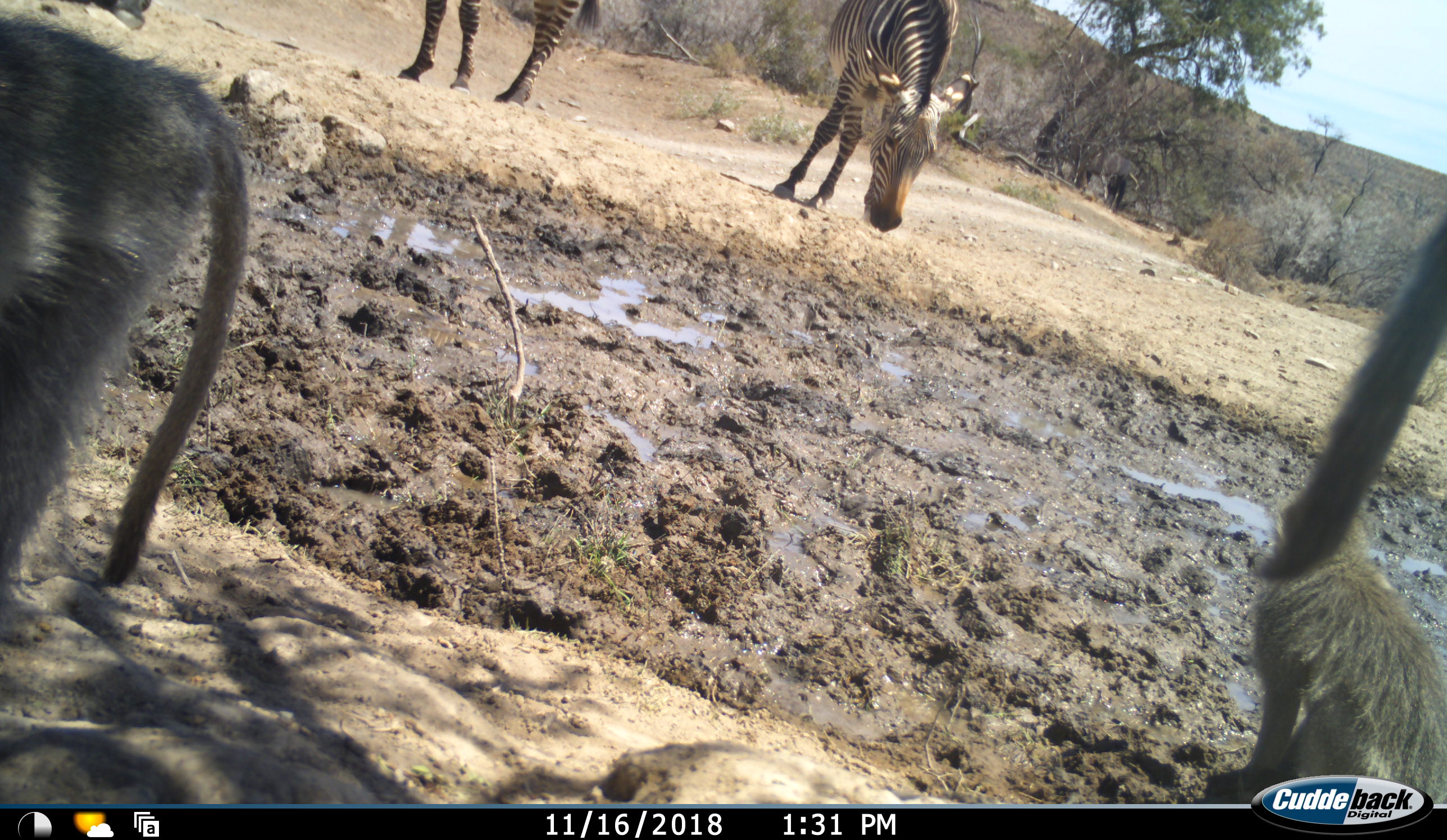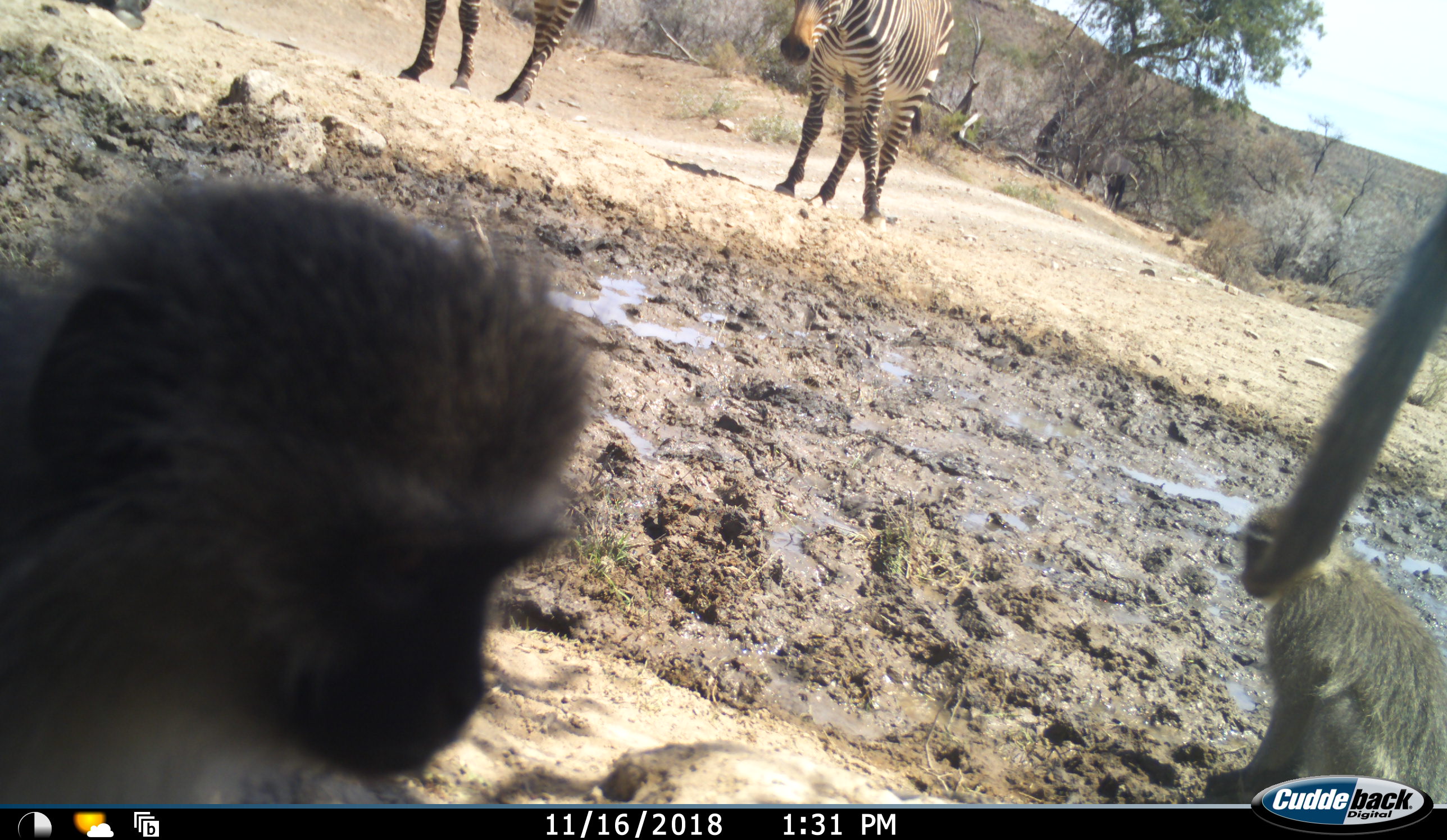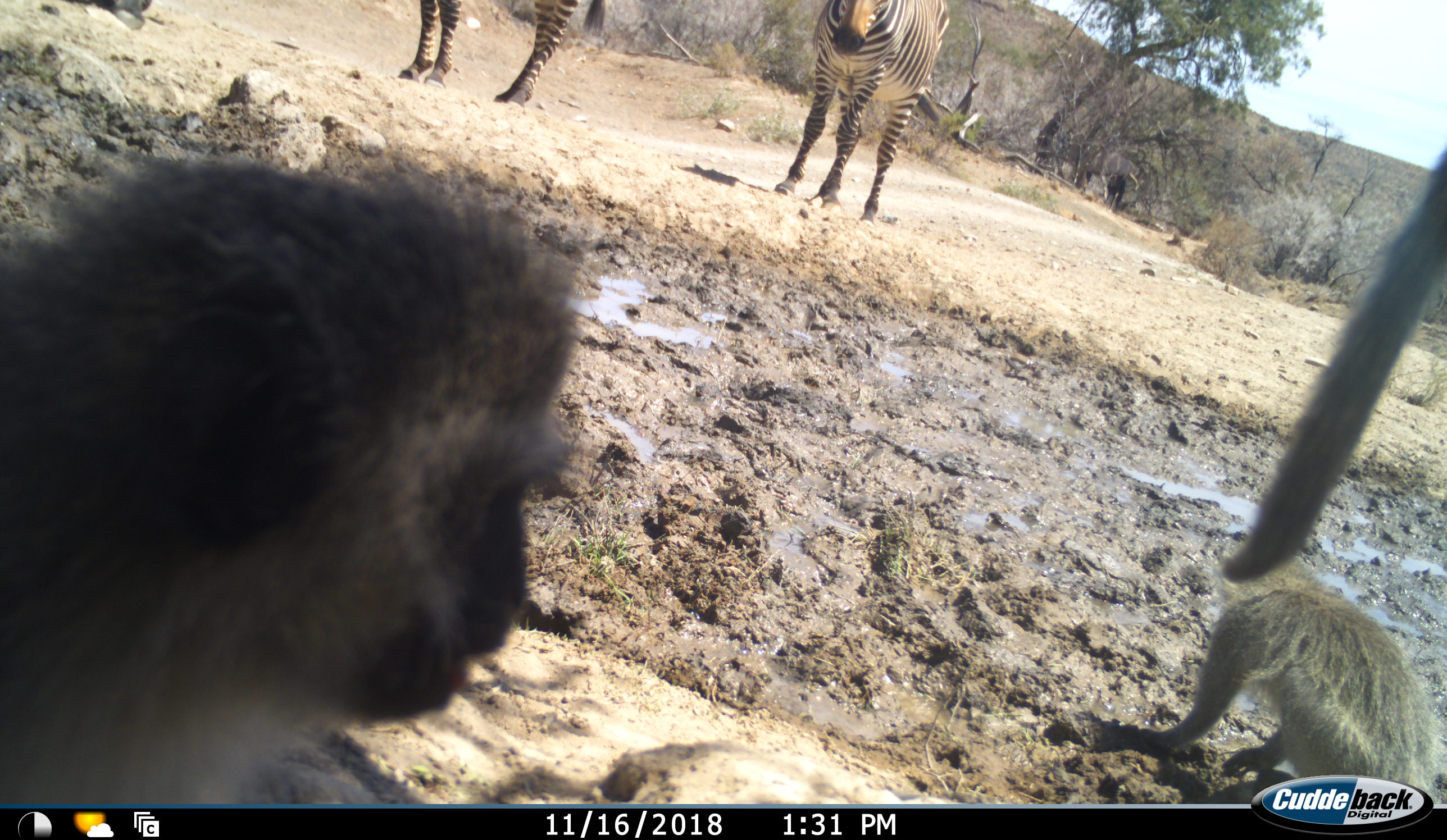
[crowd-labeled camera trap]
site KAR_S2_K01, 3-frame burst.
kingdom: Animalia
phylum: Chordata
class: Mammalia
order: Primates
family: Cercopithecidae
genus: Chlorocebus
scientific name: Chlorocebus pygerythrus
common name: vervet monkey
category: monkeyvervet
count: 3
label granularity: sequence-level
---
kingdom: Animalia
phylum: Chordata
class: Mammalia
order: Perissodactyla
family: Equidae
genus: Equus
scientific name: Equus zebra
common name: mountain zebra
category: zebramountain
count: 2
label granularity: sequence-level